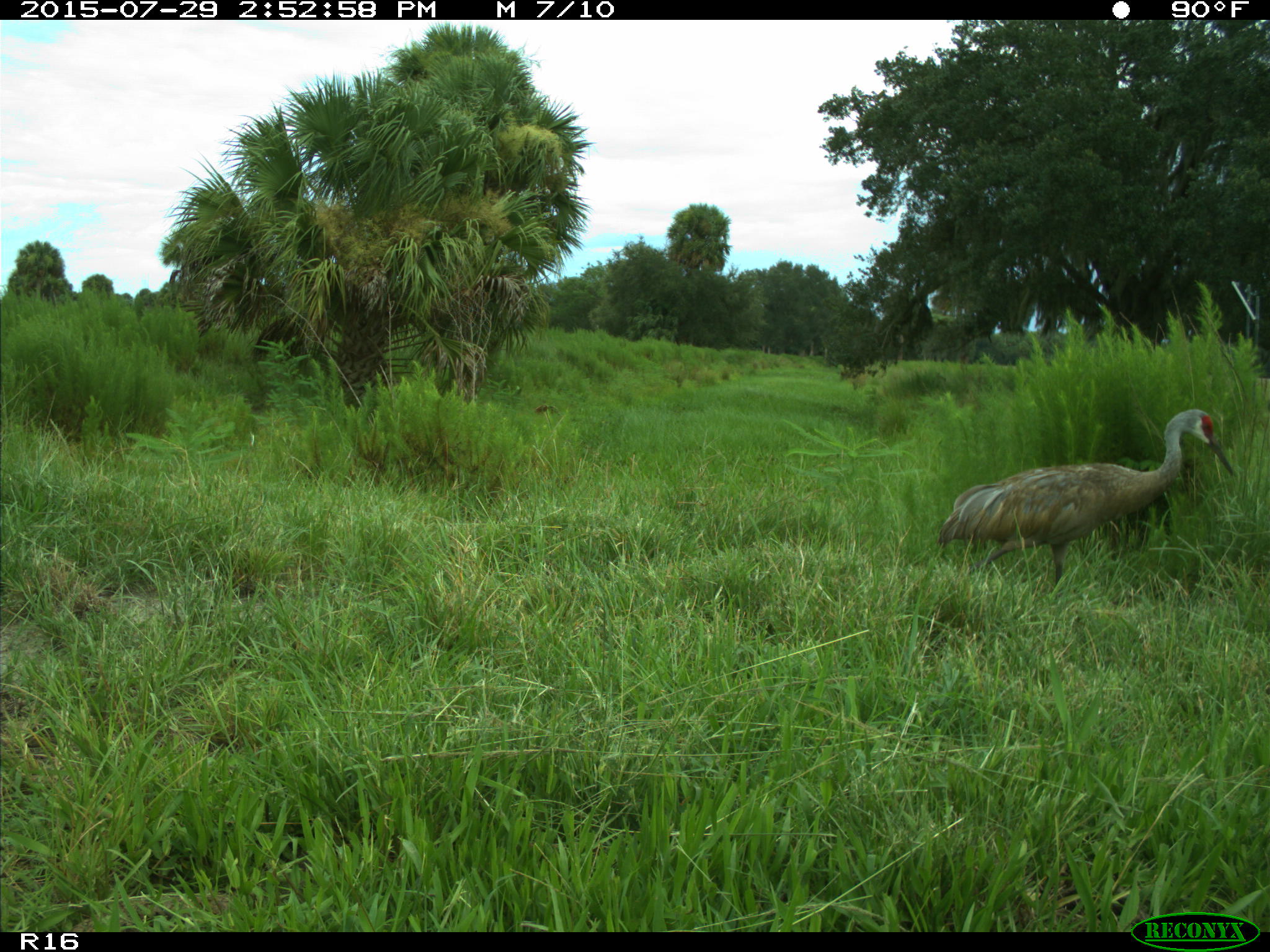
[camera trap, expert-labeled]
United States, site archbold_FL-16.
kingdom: Animalia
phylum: Chordata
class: Aves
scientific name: Aves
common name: birds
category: unidentified bird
Unidentified bird (birds) (Aves).